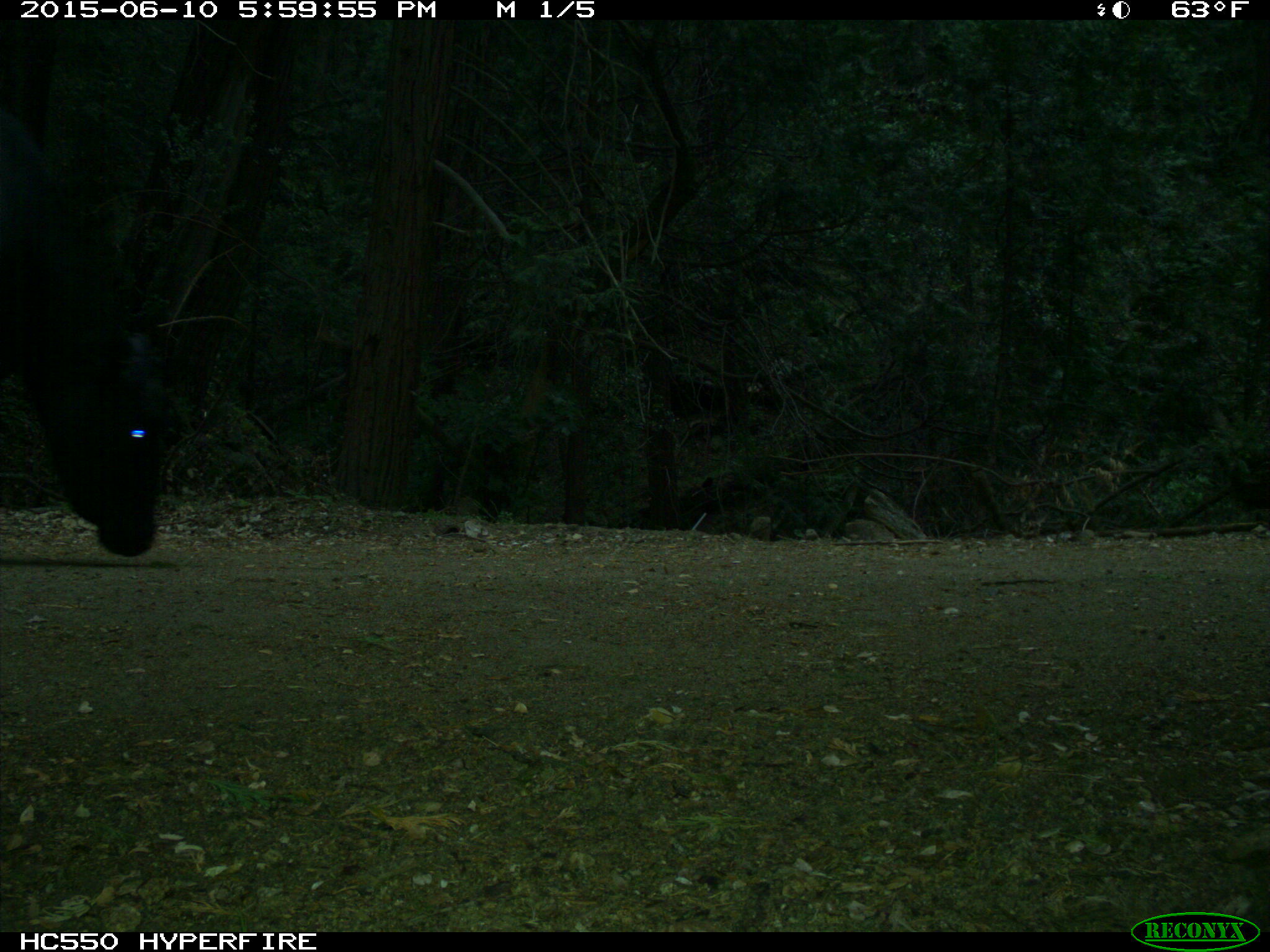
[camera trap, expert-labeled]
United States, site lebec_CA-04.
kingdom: Animalia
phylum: Chordata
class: Mammalia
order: Artiodactyla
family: Bovidae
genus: Bos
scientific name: Bos taurus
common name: domestic cow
Bos taurus (domestic cow).